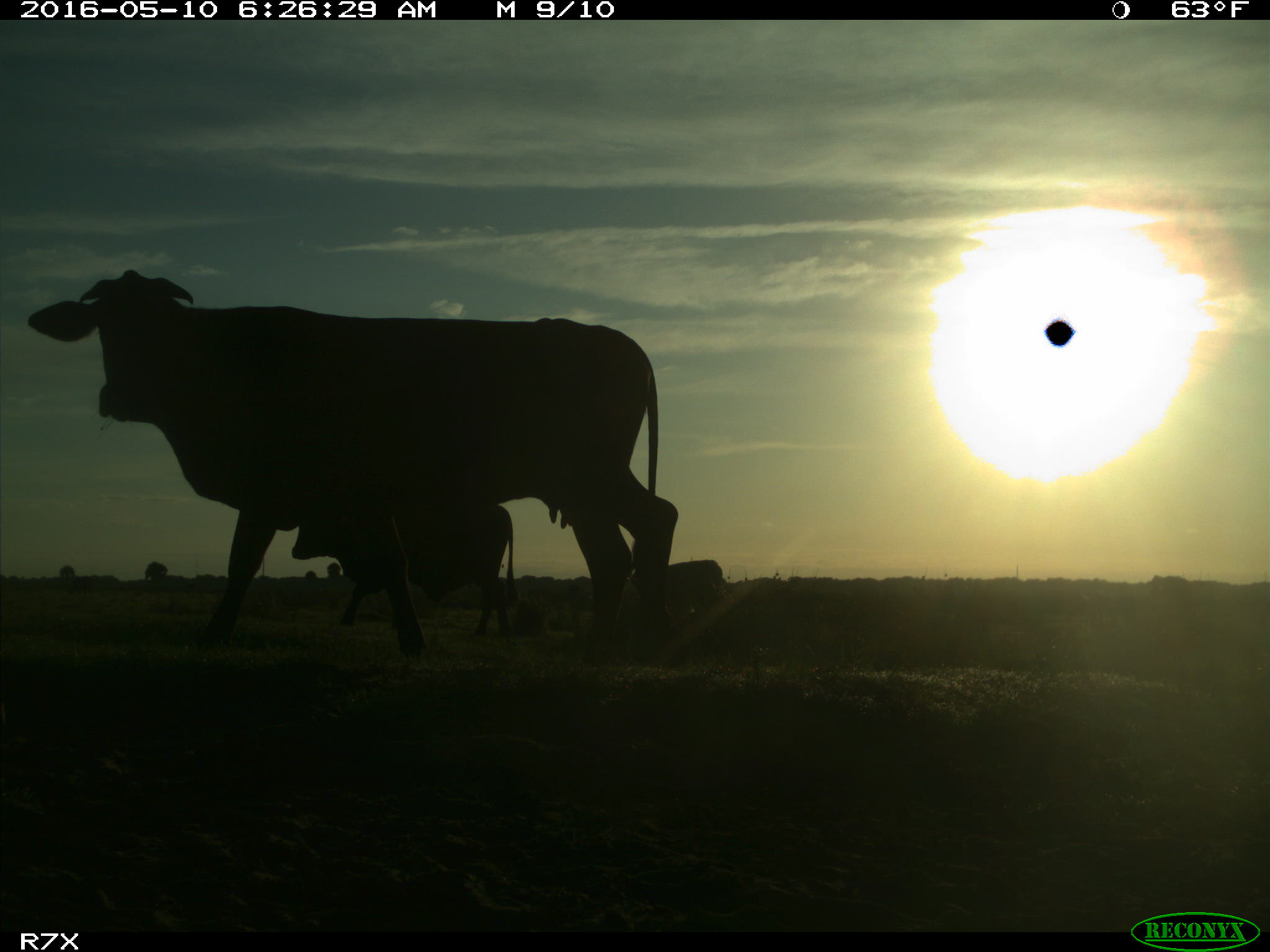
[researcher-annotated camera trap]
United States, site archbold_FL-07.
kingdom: Animalia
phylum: Chordata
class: Mammalia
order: Artiodactyla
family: Bovidae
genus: Bos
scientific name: Bos taurus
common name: domestic cow